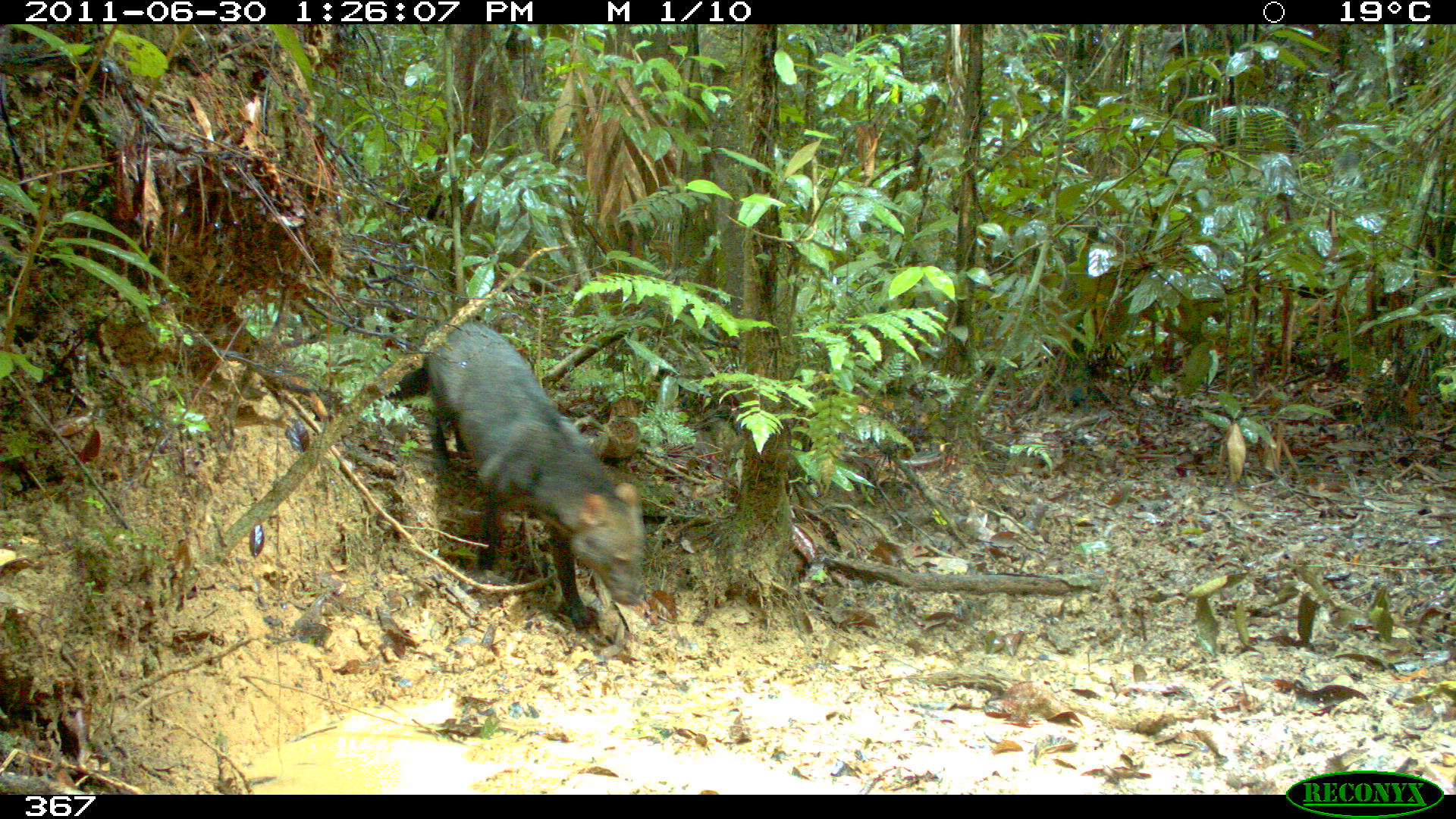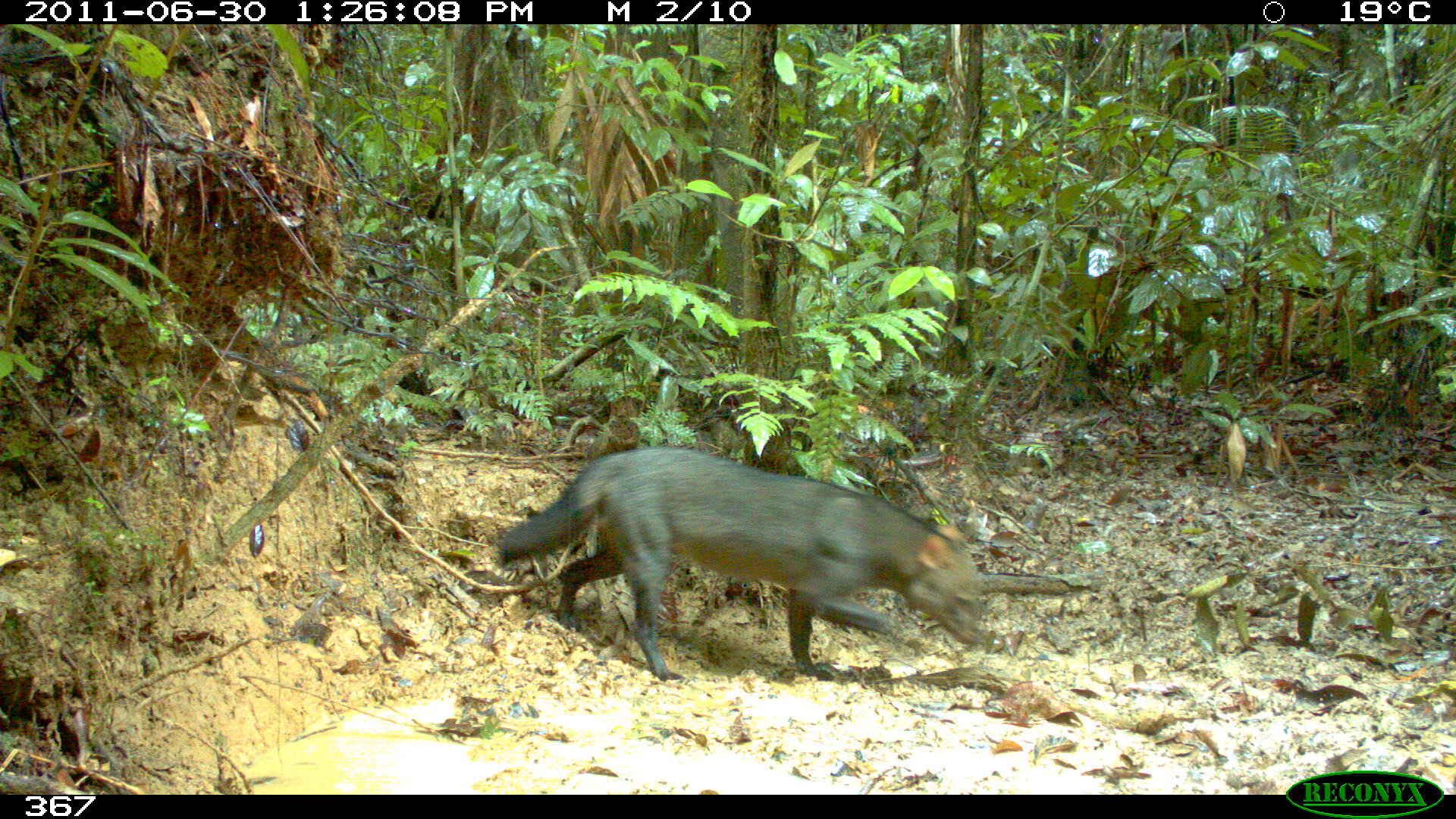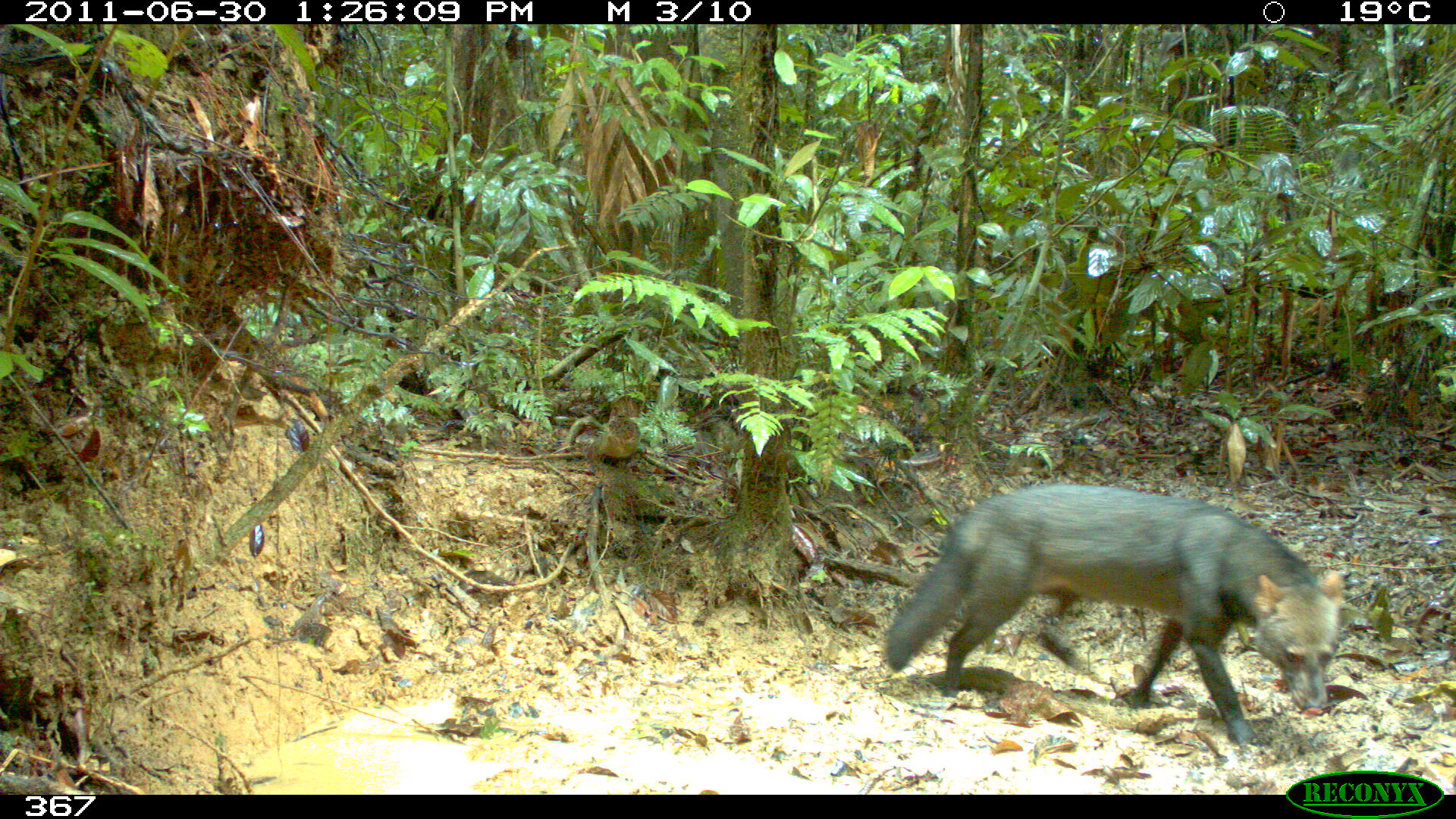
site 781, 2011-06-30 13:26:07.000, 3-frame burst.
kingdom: Animalia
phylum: Chordata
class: Mammalia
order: Carnivora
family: Canidae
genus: Atelocynus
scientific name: Atelocynus microtis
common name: short-eared dog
Atelocynus microtis (short-eared dog).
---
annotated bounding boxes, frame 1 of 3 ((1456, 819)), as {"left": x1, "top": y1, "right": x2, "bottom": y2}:
atelocynus microtis: {"left": 387, "top": 316, "right": 645, "bottom": 629}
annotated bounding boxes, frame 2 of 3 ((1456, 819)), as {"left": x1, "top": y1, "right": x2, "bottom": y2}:
atelocynus microtis: {"left": 494, "top": 445, "right": 983, "bottom": 682}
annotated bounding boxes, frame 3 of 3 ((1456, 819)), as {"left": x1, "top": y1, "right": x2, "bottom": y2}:
atelocynus microtis: {"left": 881, "top": 482, "right": 1346, "bottom": 748}